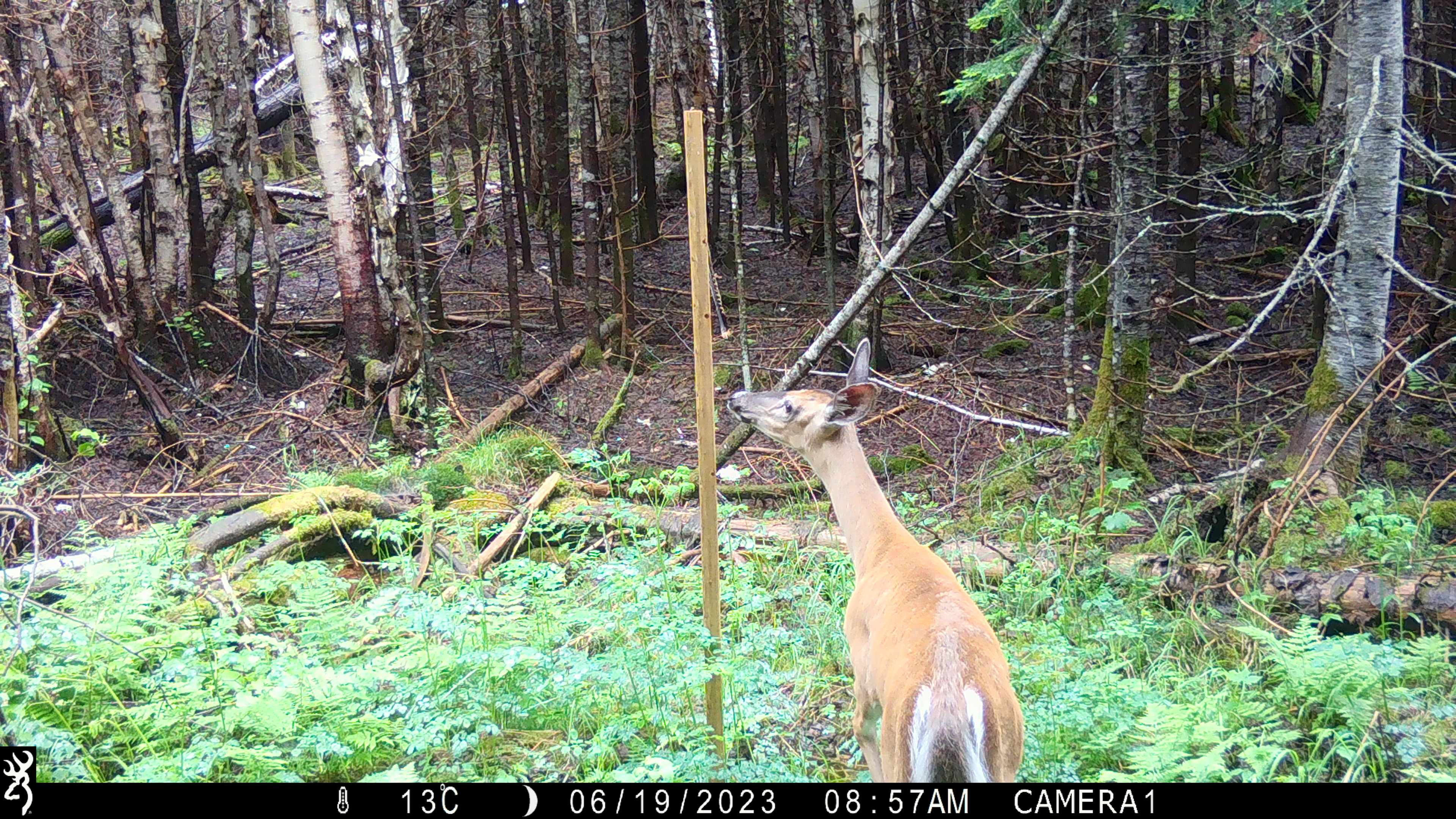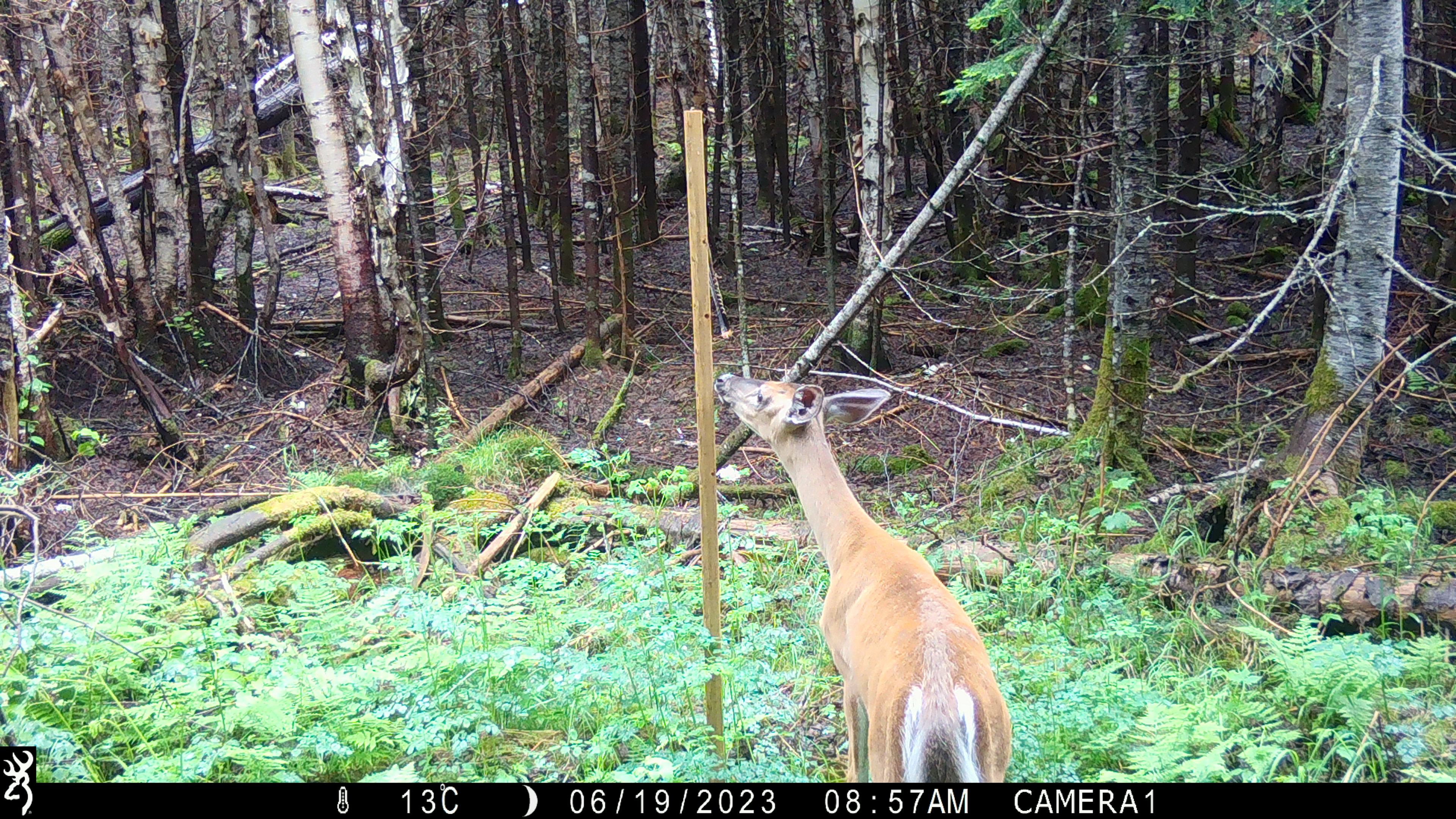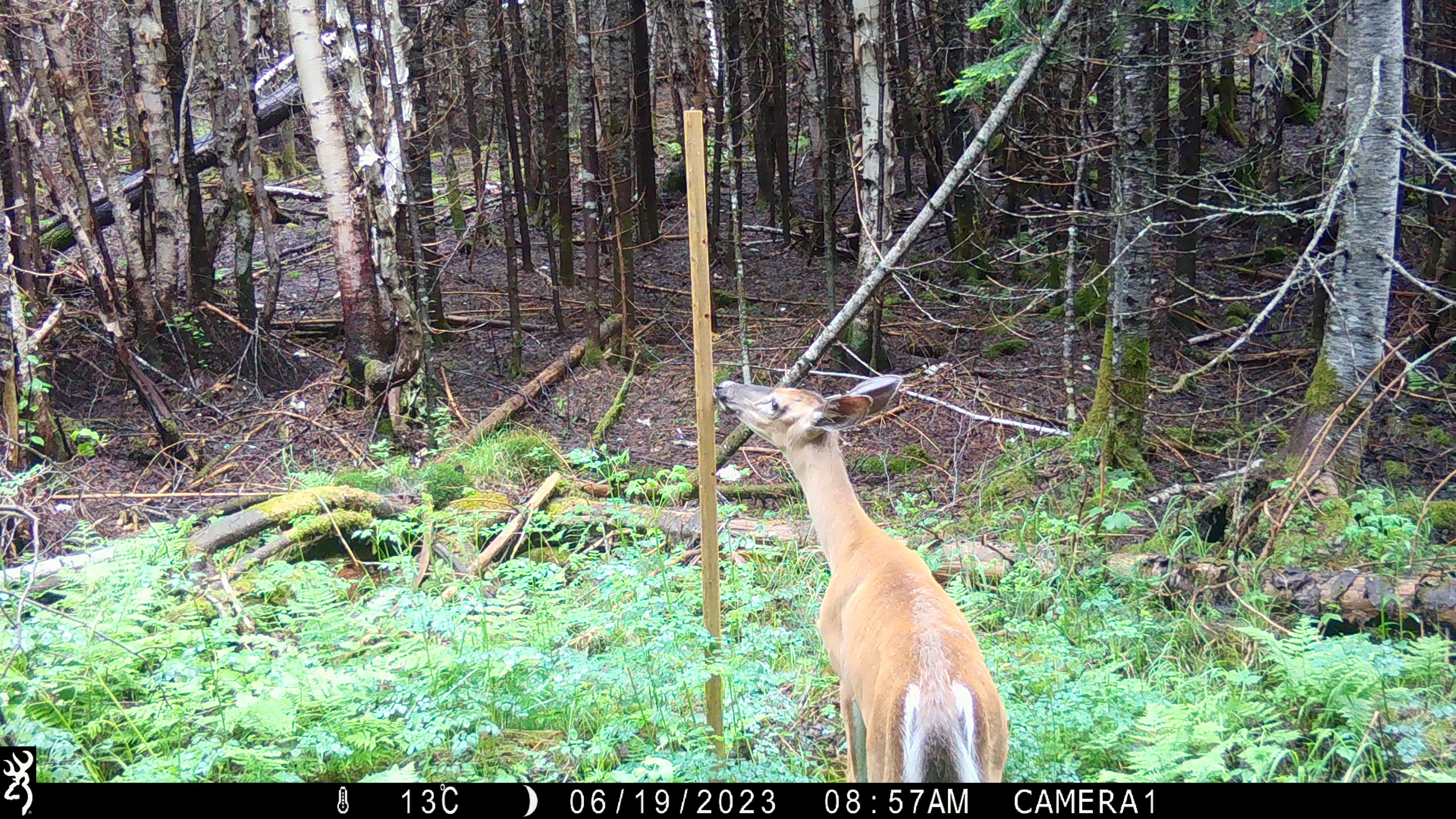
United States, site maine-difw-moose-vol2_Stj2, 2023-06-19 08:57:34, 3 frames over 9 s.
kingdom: Animalia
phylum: Chordata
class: Mammalia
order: Artiodactyla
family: Cervidae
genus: Odocoileus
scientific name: Odocoileus virginianus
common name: white-tailed deer